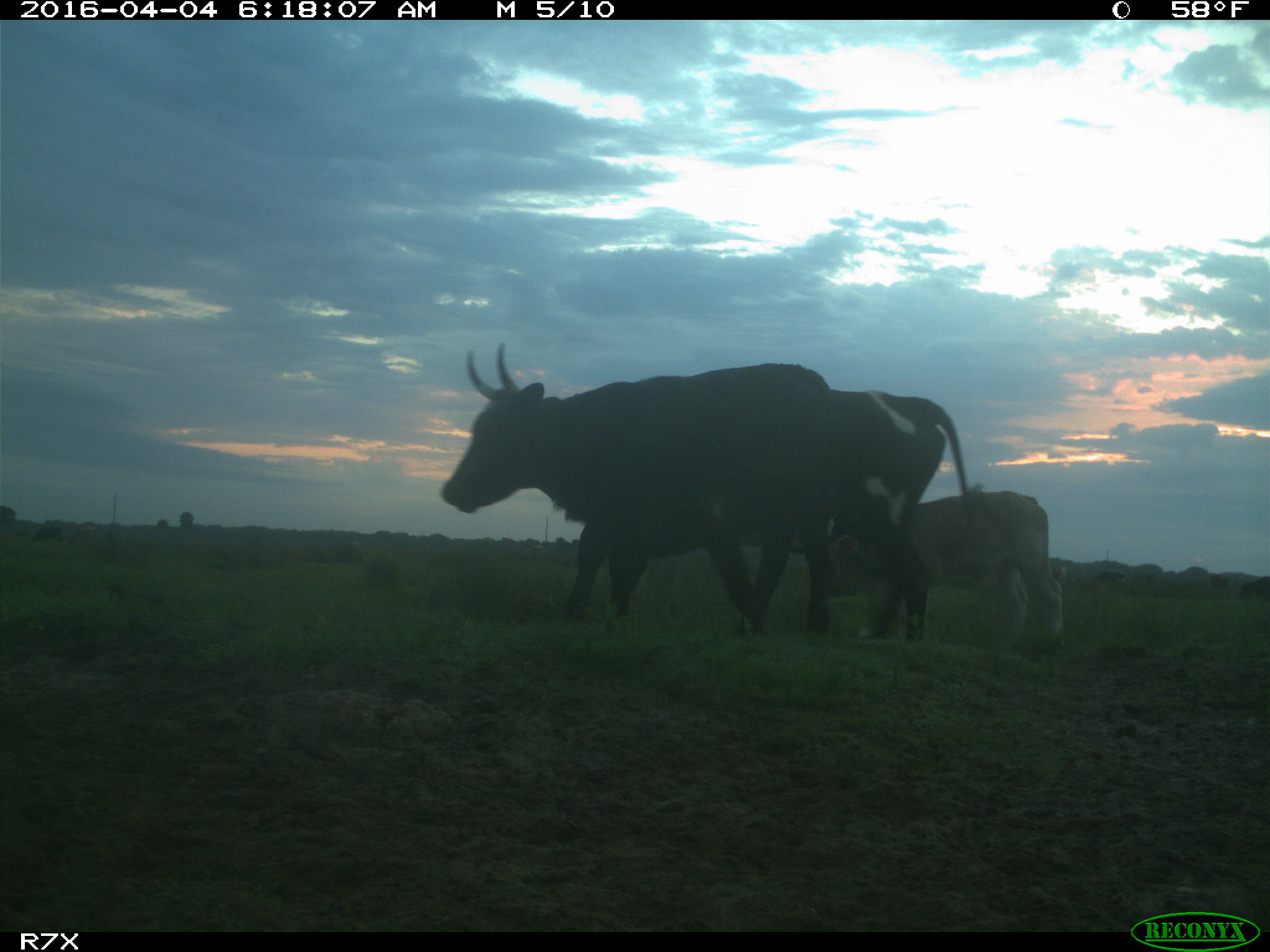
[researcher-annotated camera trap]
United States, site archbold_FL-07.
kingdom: Animalia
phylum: Chordata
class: Mammalia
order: Artiodactyla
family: Bovidae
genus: Bos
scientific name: Bos taurus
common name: domestic cow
Bos taurus (domestic cow).